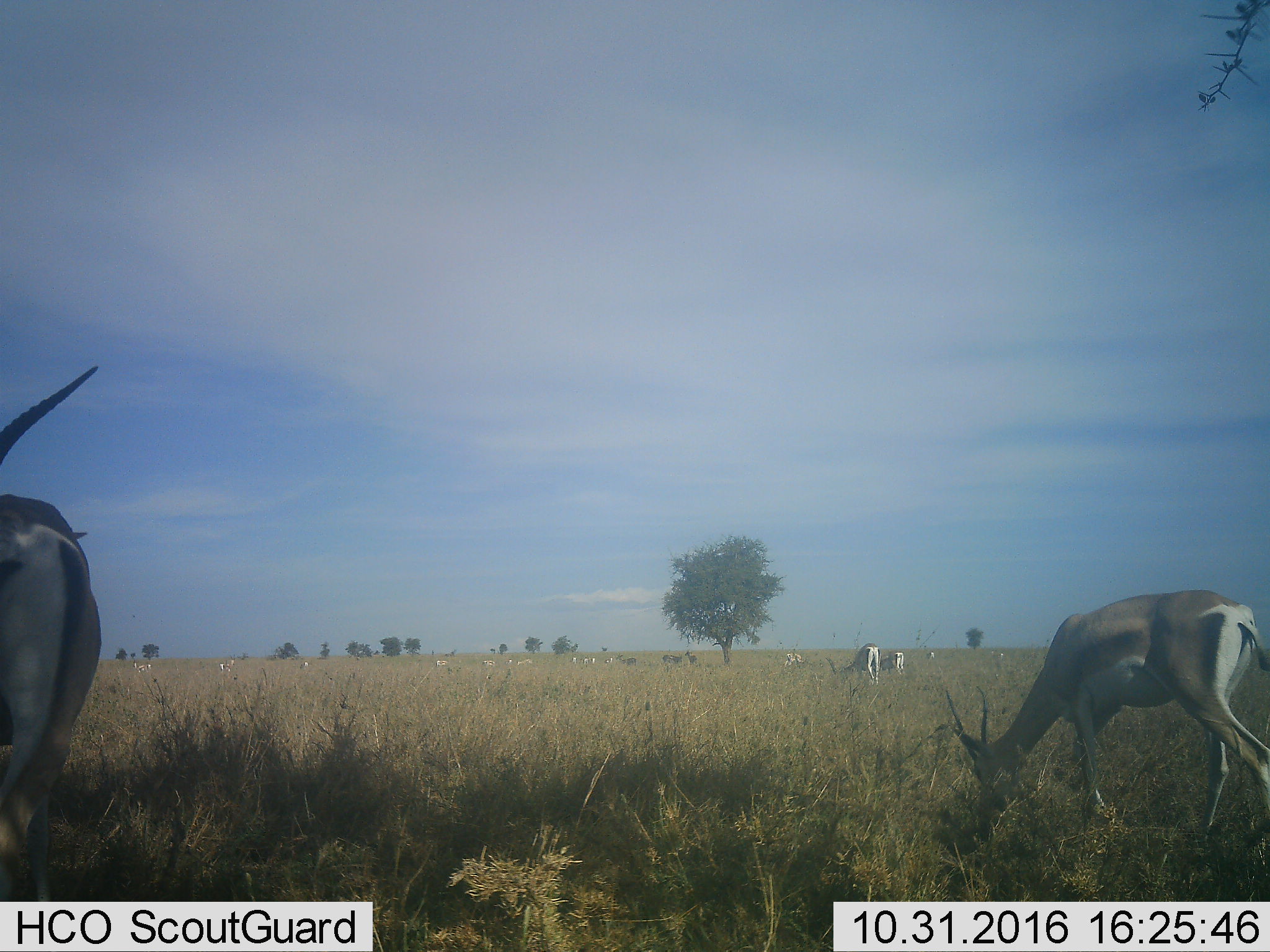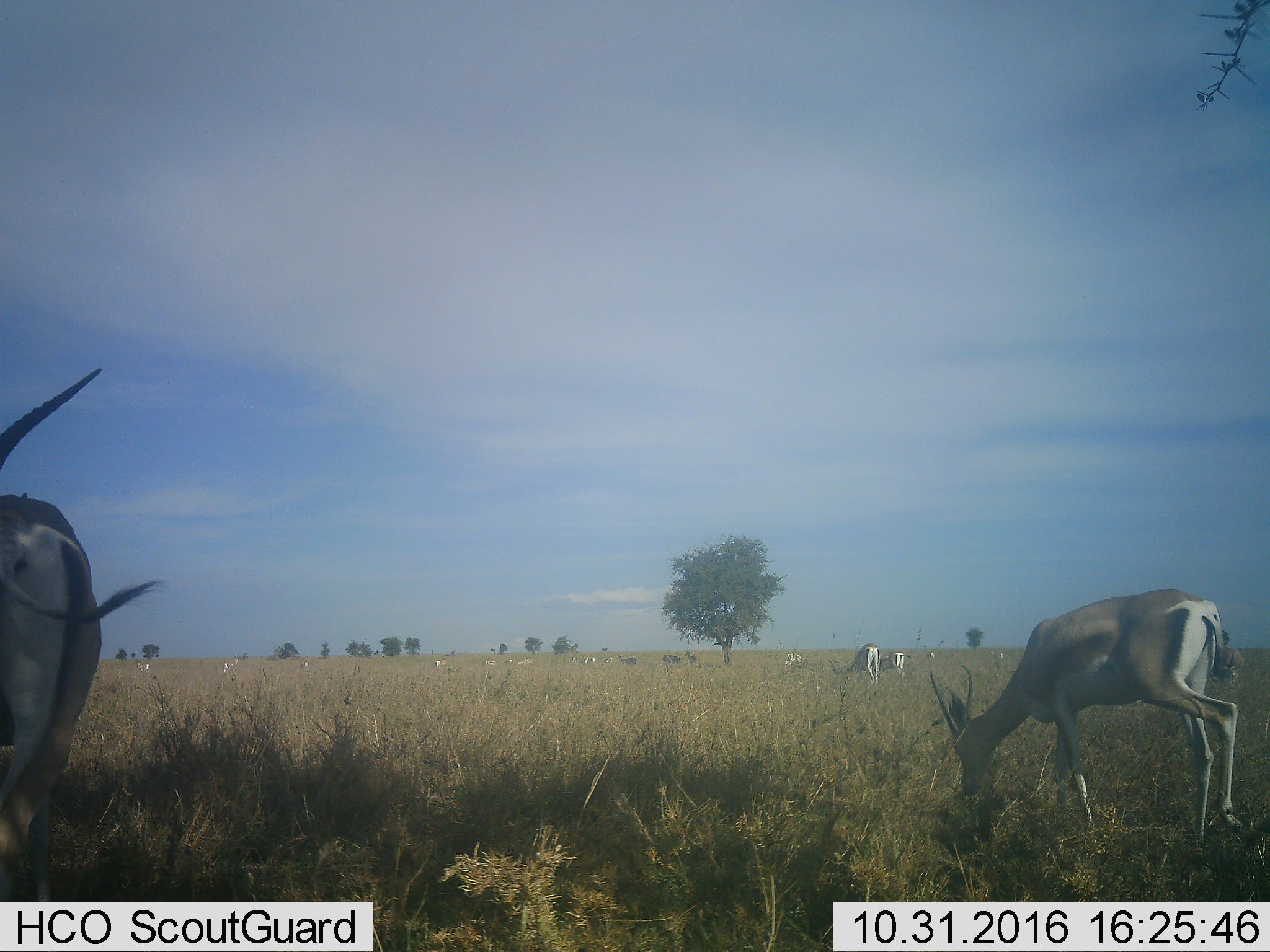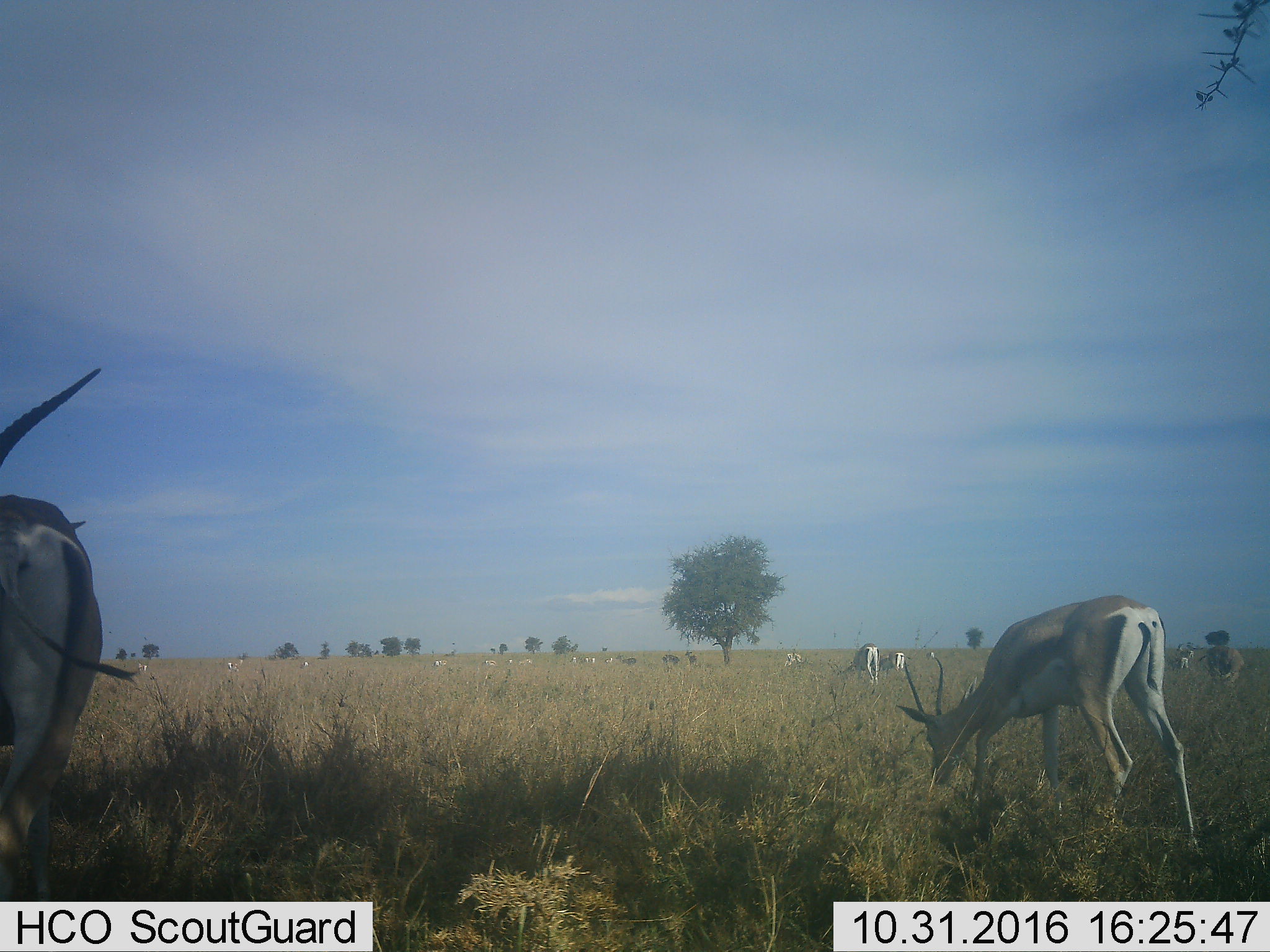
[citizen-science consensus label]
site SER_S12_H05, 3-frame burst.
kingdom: Animalia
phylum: Chordata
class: Mammalia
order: Artiodactyla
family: Bovidae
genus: Eudorcas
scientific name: Eudorcas thomsonii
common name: thomson's gazelle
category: gazellethomsons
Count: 11-50.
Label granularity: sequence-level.